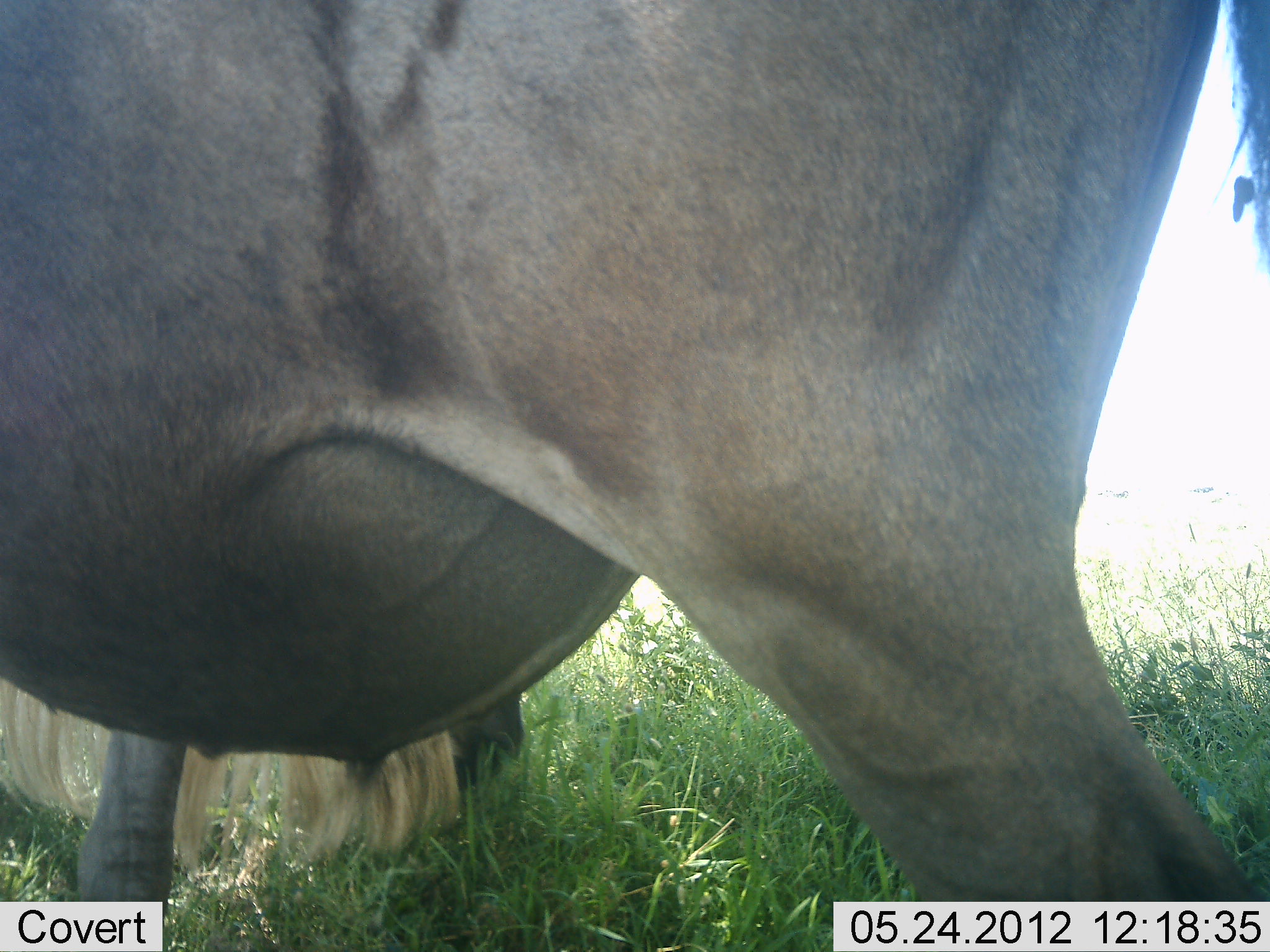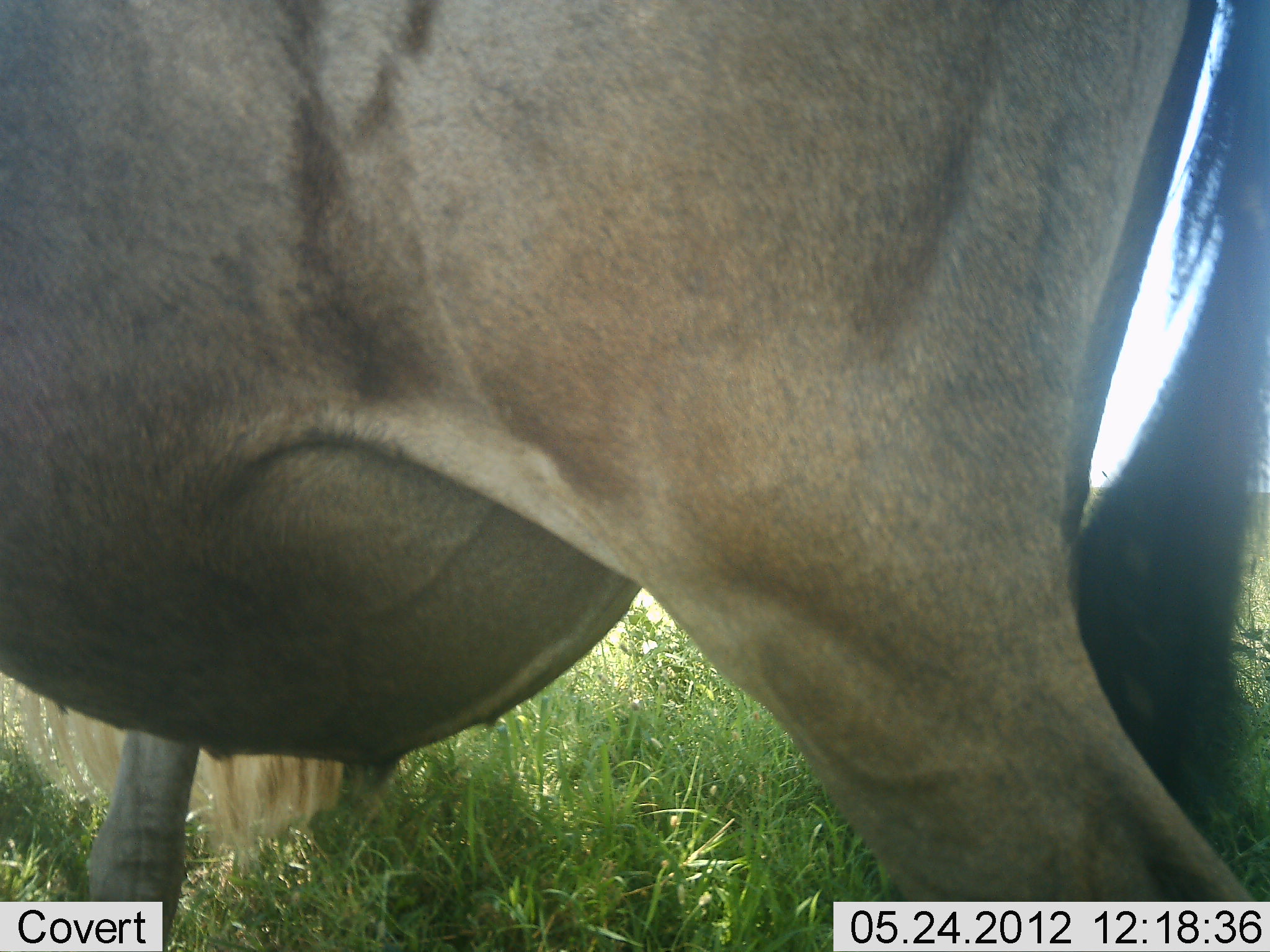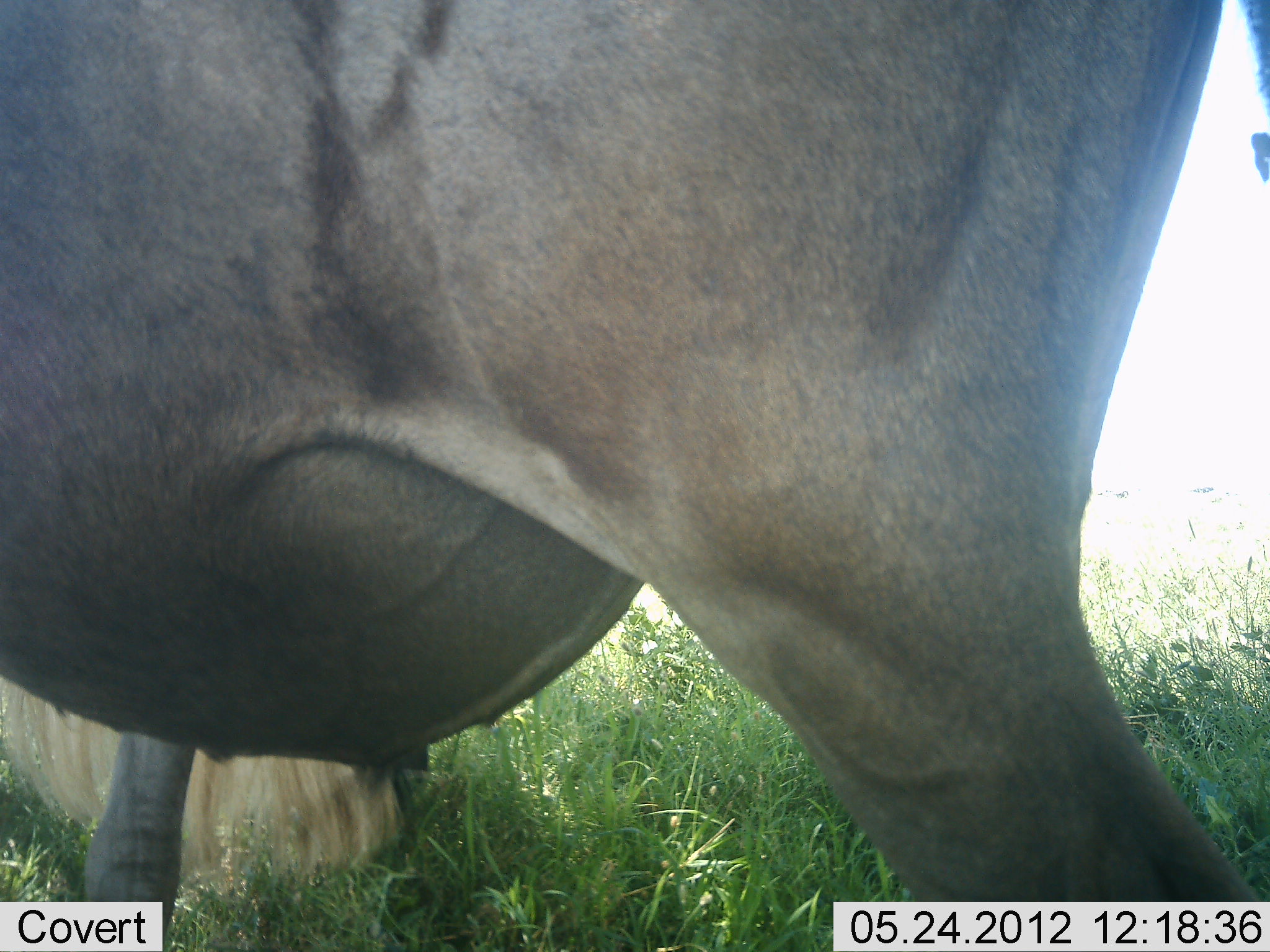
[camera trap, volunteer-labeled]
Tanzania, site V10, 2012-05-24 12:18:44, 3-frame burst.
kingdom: Animalia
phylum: Chordata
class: Mammalia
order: Artiodactyla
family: Bovidae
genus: Connochaetes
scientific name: Connochaetes taurinus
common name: blue wildebeest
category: wildebeest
Wildebeest (blue wildebeest) (Connochaetes taurinus), count 1. Behavior (volunteer vote fractions): standing 70%, resting 0%, moving 0%, interacting 0%. Young present (vote fraction): 0%. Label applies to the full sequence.